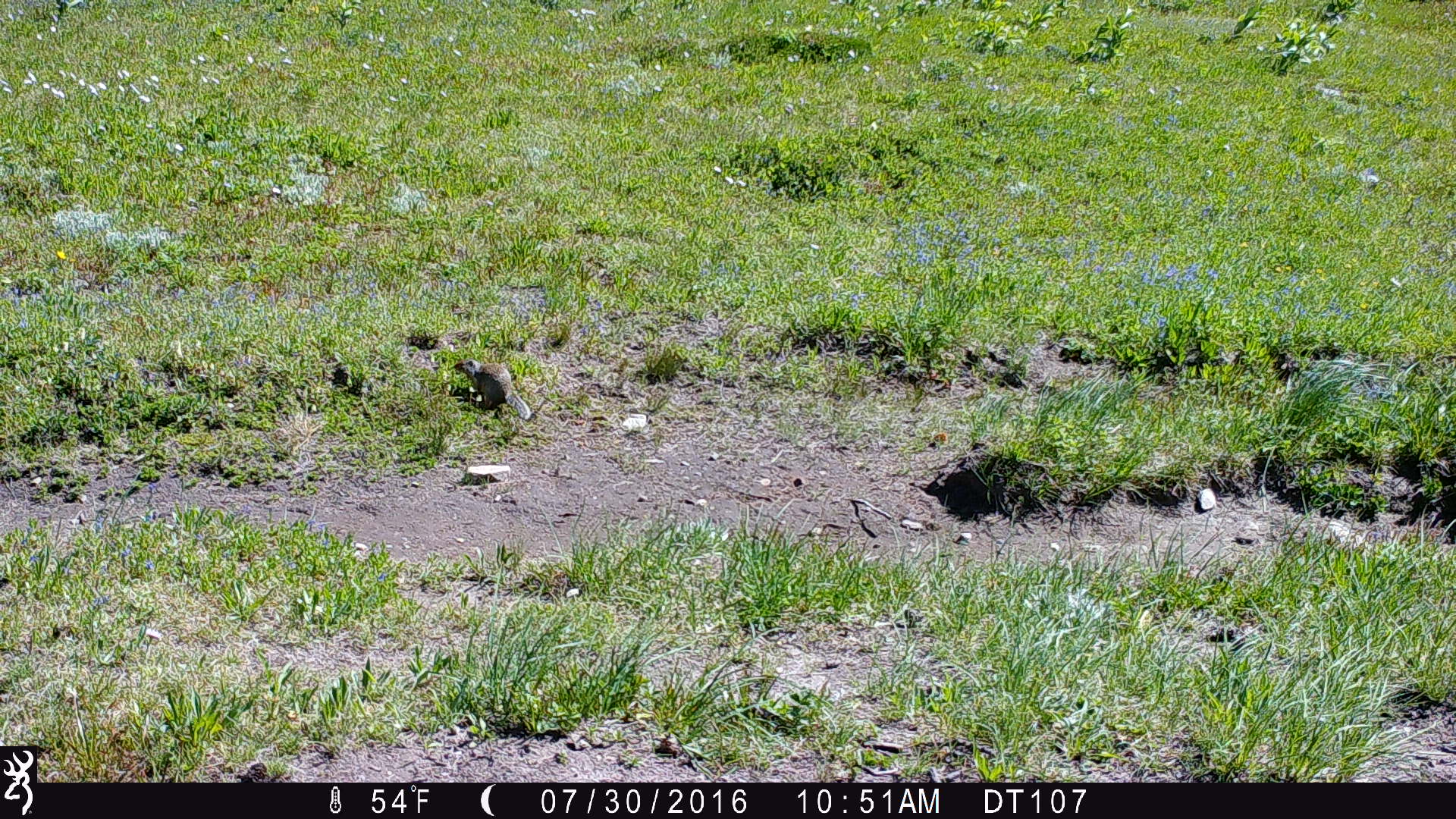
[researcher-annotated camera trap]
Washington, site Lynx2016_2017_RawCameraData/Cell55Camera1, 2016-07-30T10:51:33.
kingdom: Animalia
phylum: Chordata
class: Mammalia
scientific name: Mammalia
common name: small mammal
Small mammal (Mammalia). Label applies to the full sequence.